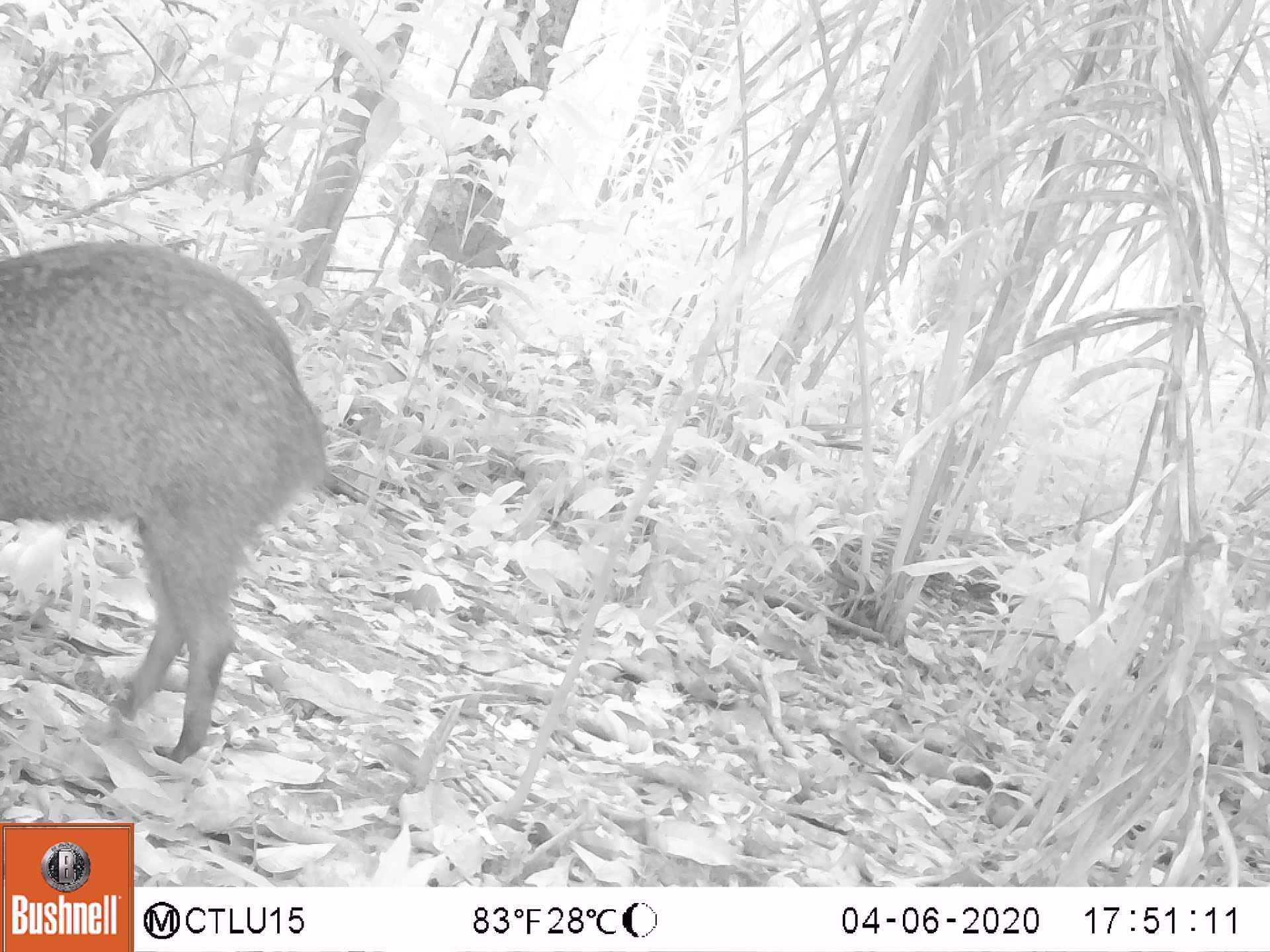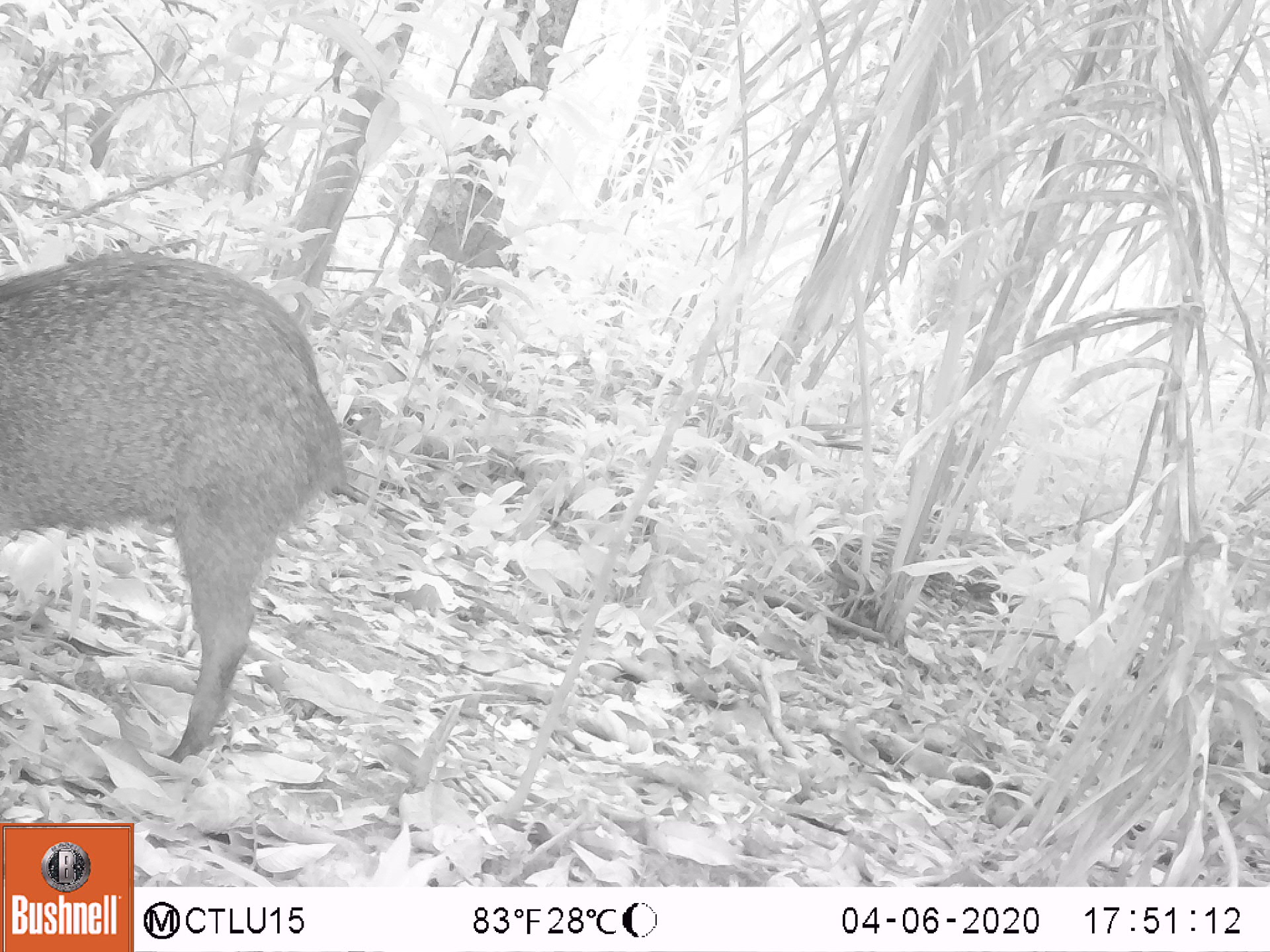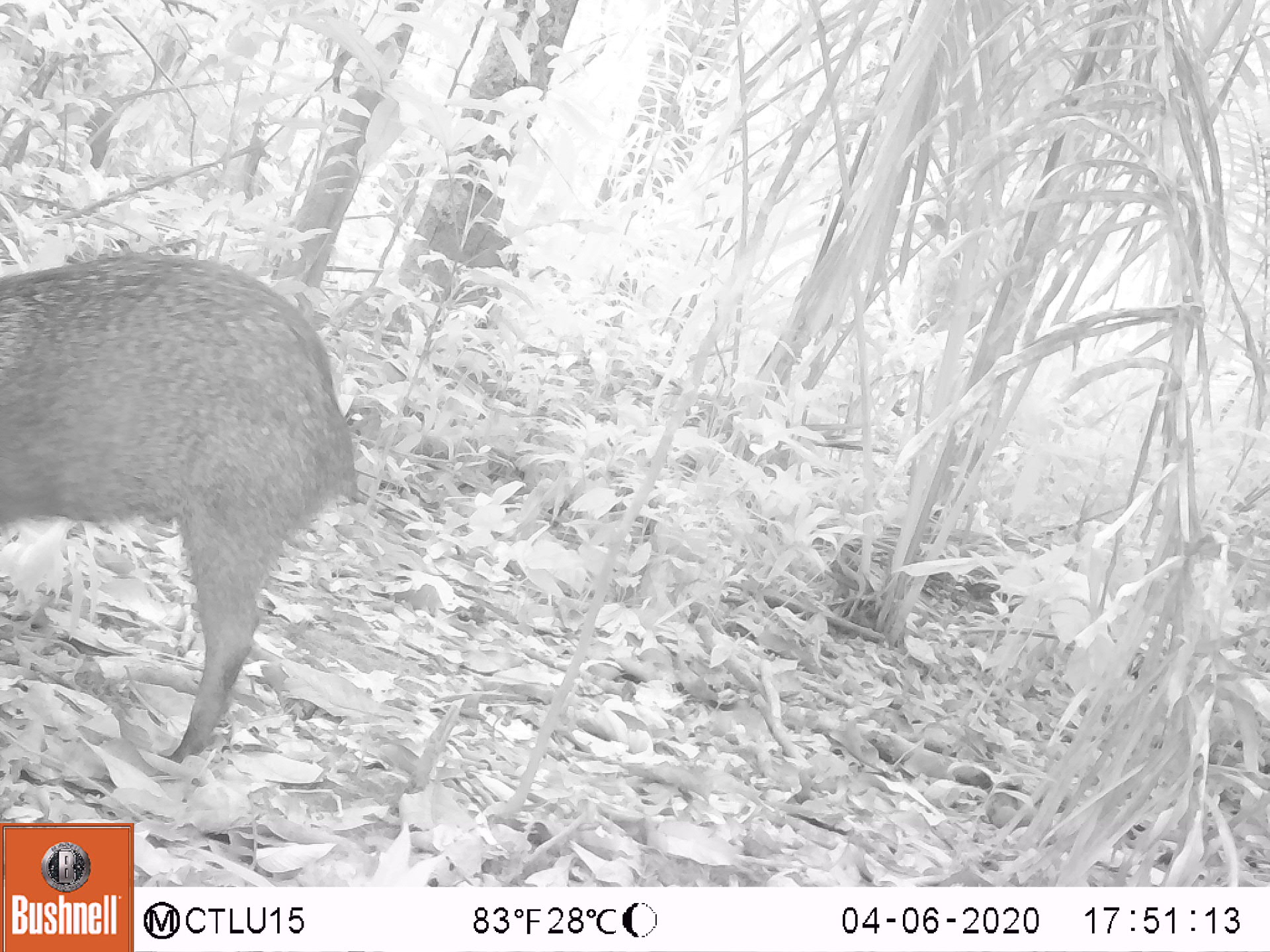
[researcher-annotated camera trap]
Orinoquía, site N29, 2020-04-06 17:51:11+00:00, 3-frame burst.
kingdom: Animalia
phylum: Chordata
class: Mammalia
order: Artiodactyla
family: Tayassuidae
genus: Pecari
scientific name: Pecari tajacu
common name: collared peccary